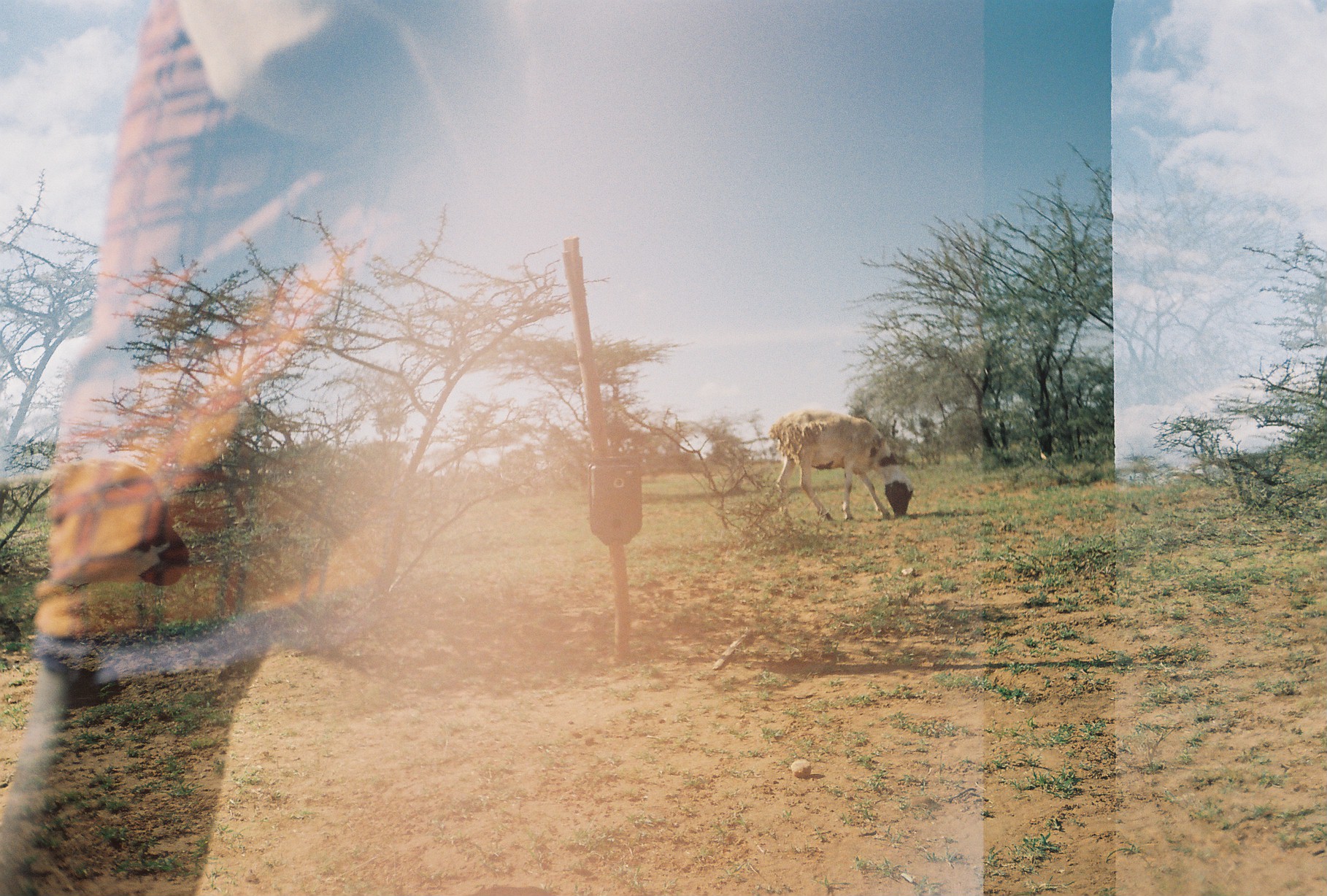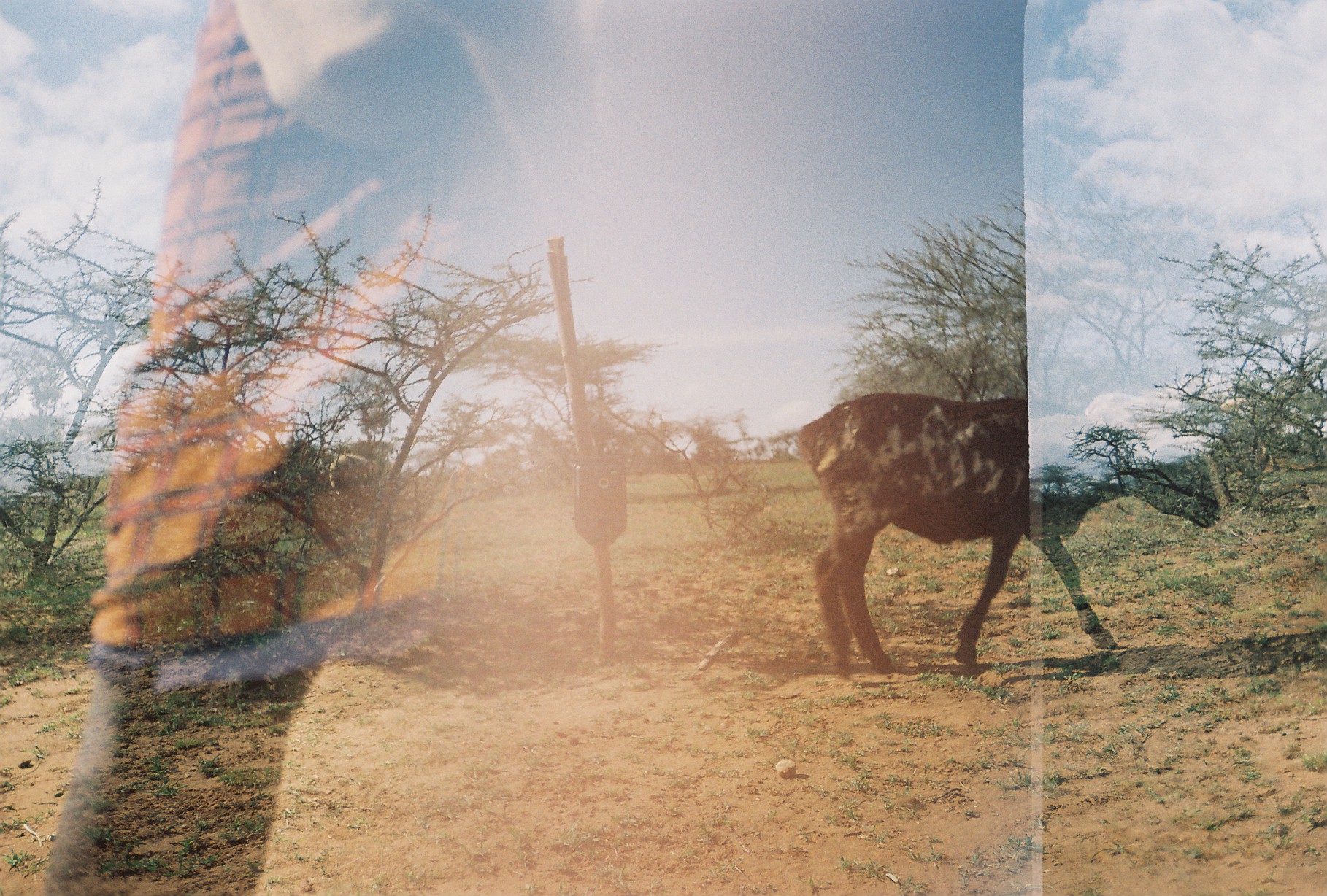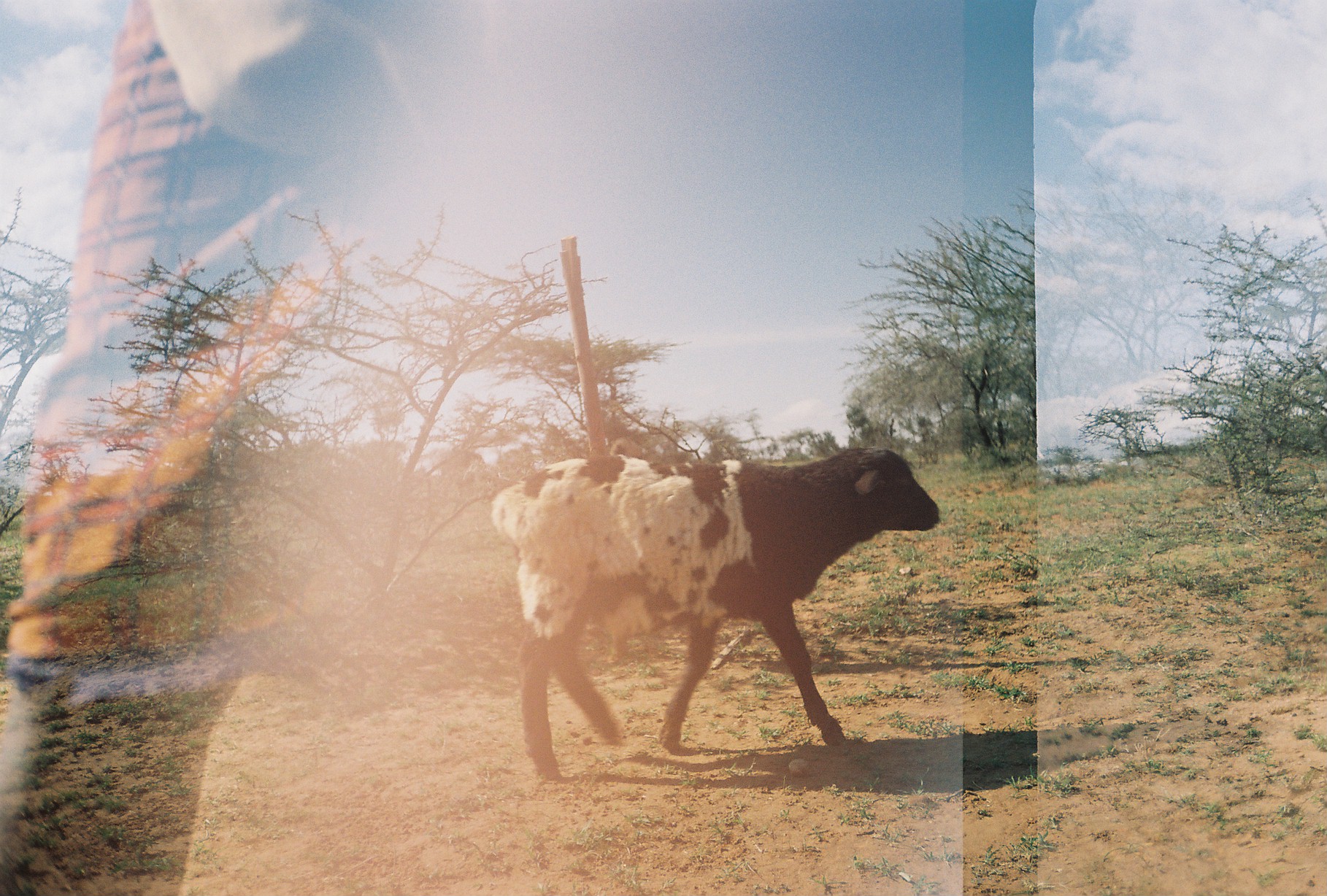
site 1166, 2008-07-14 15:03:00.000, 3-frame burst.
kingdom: Animalia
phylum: Chordata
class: Mammalia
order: Artiodactyla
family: Bovidae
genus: Ovis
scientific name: Ovis aries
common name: domestic sheep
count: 2